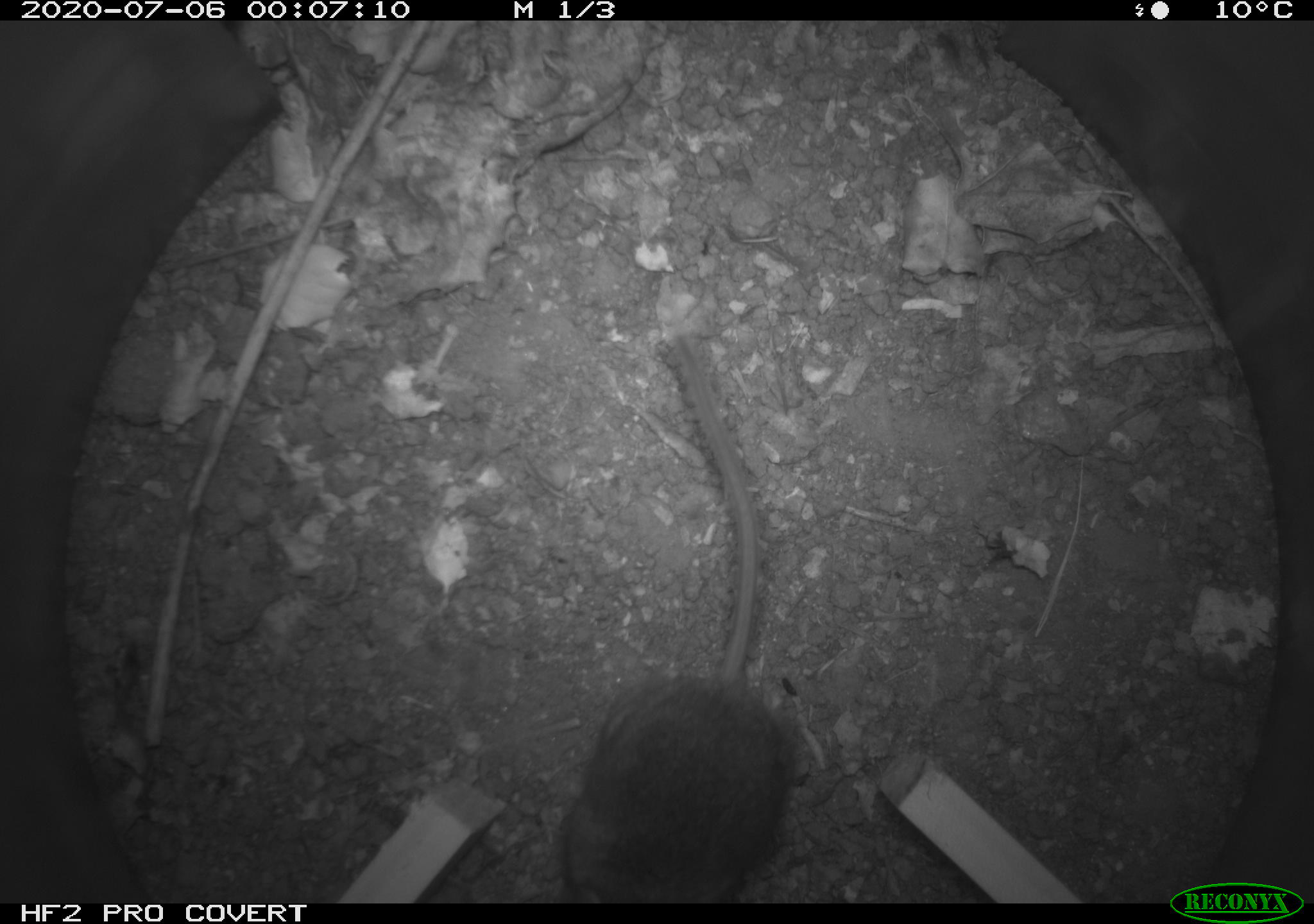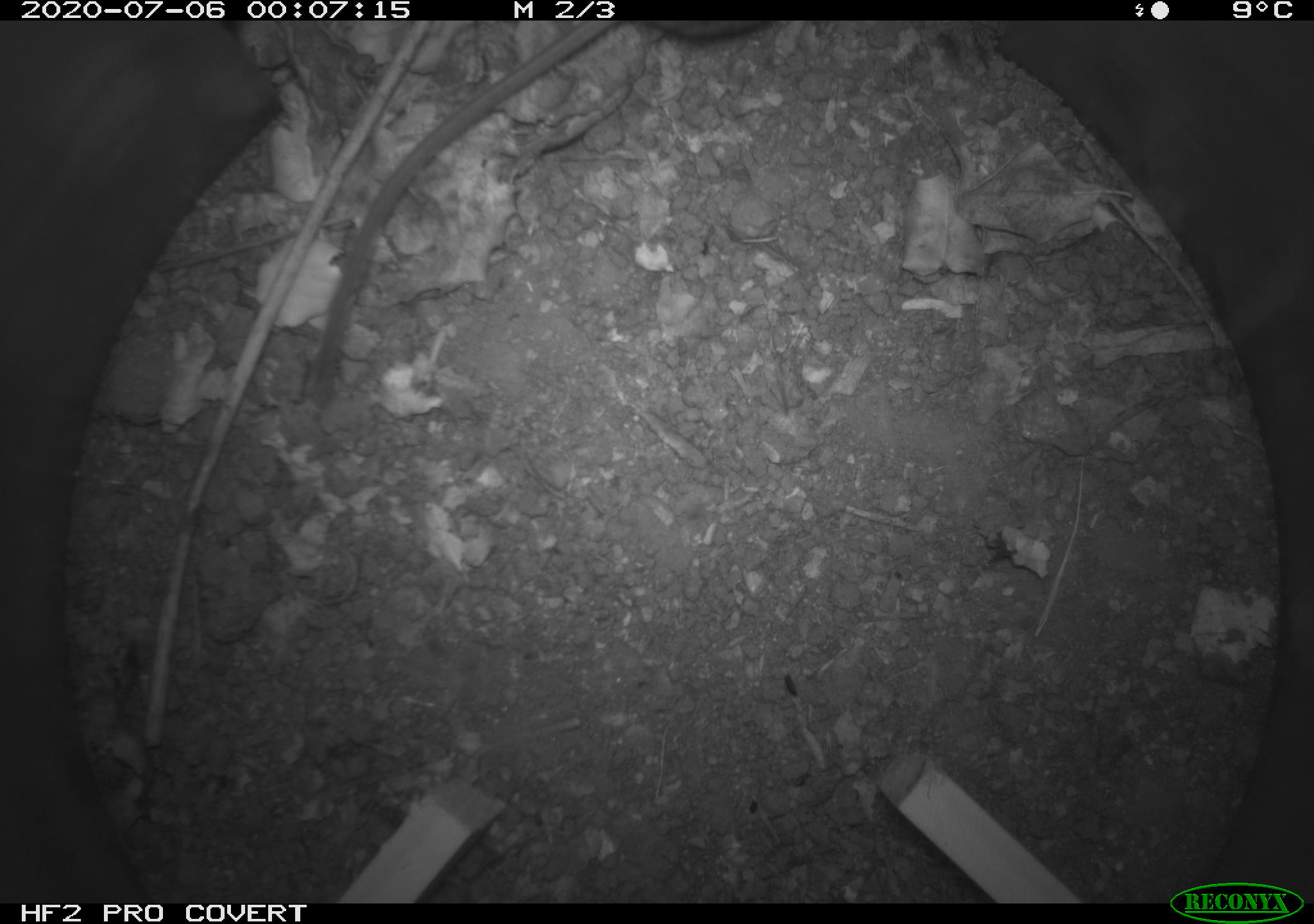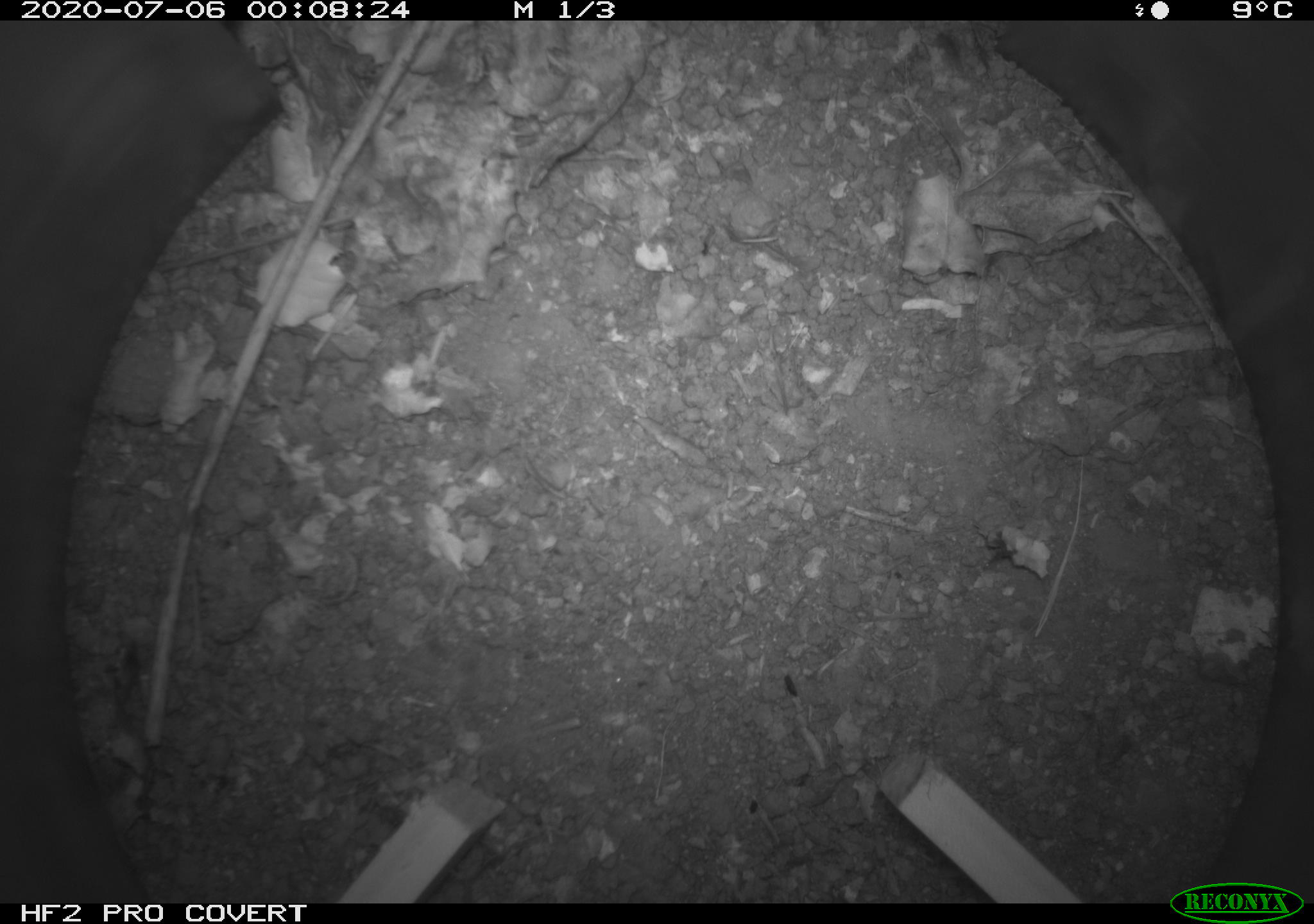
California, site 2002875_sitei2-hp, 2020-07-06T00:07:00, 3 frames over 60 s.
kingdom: Animalia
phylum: Chordata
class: Mammalia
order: Rodentia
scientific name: Rodentia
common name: rodent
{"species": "rodent (Rodentia)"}